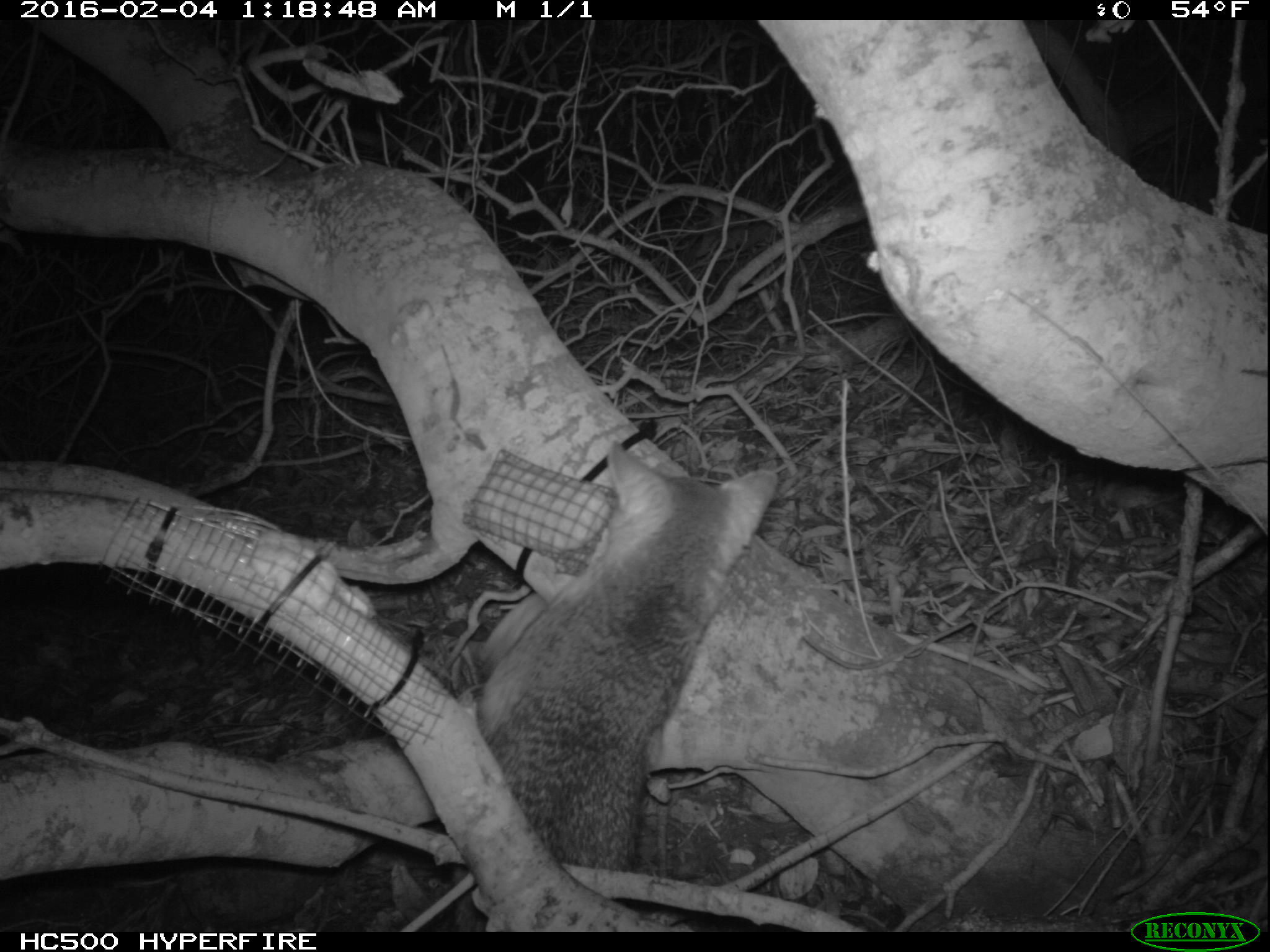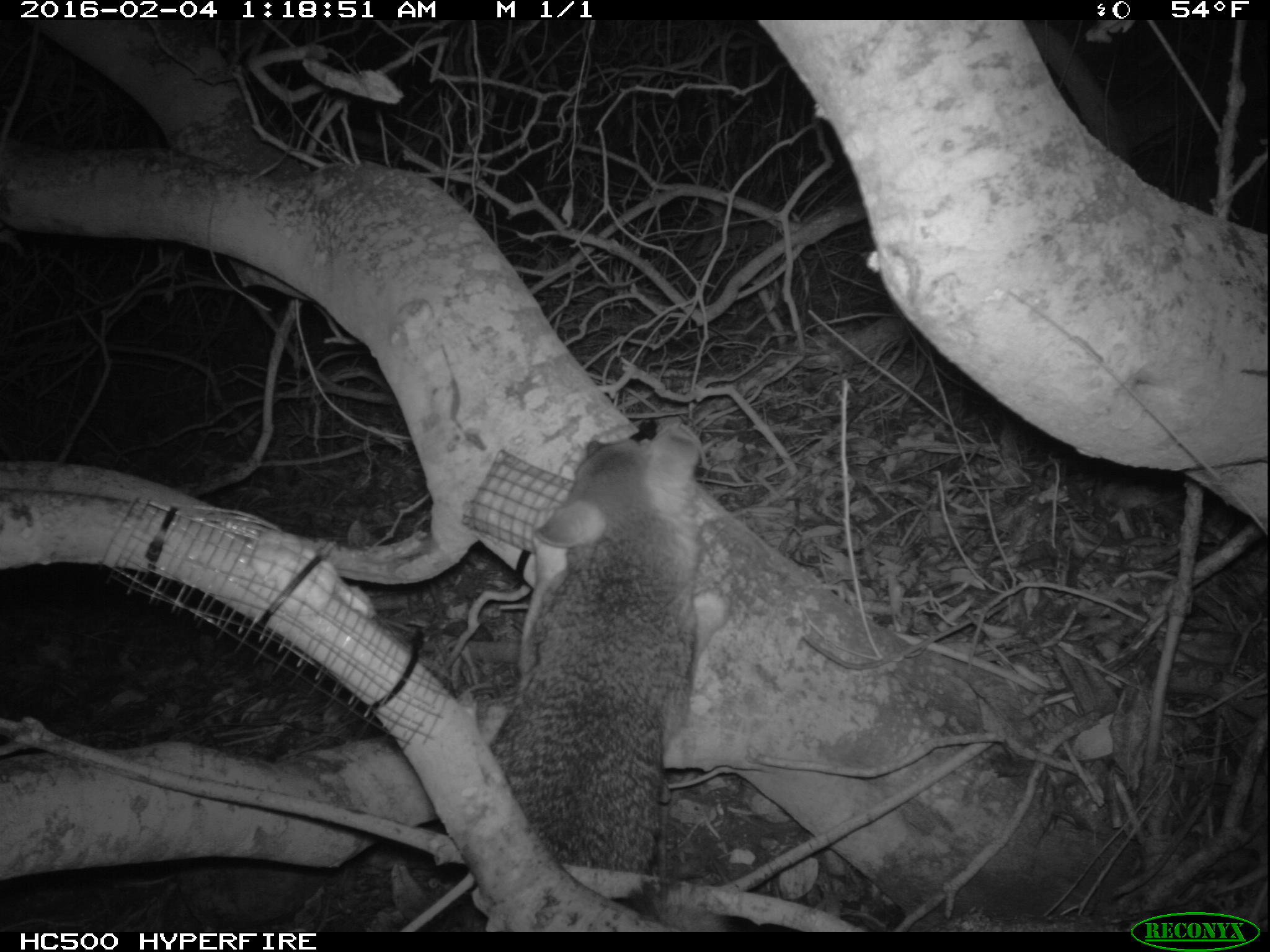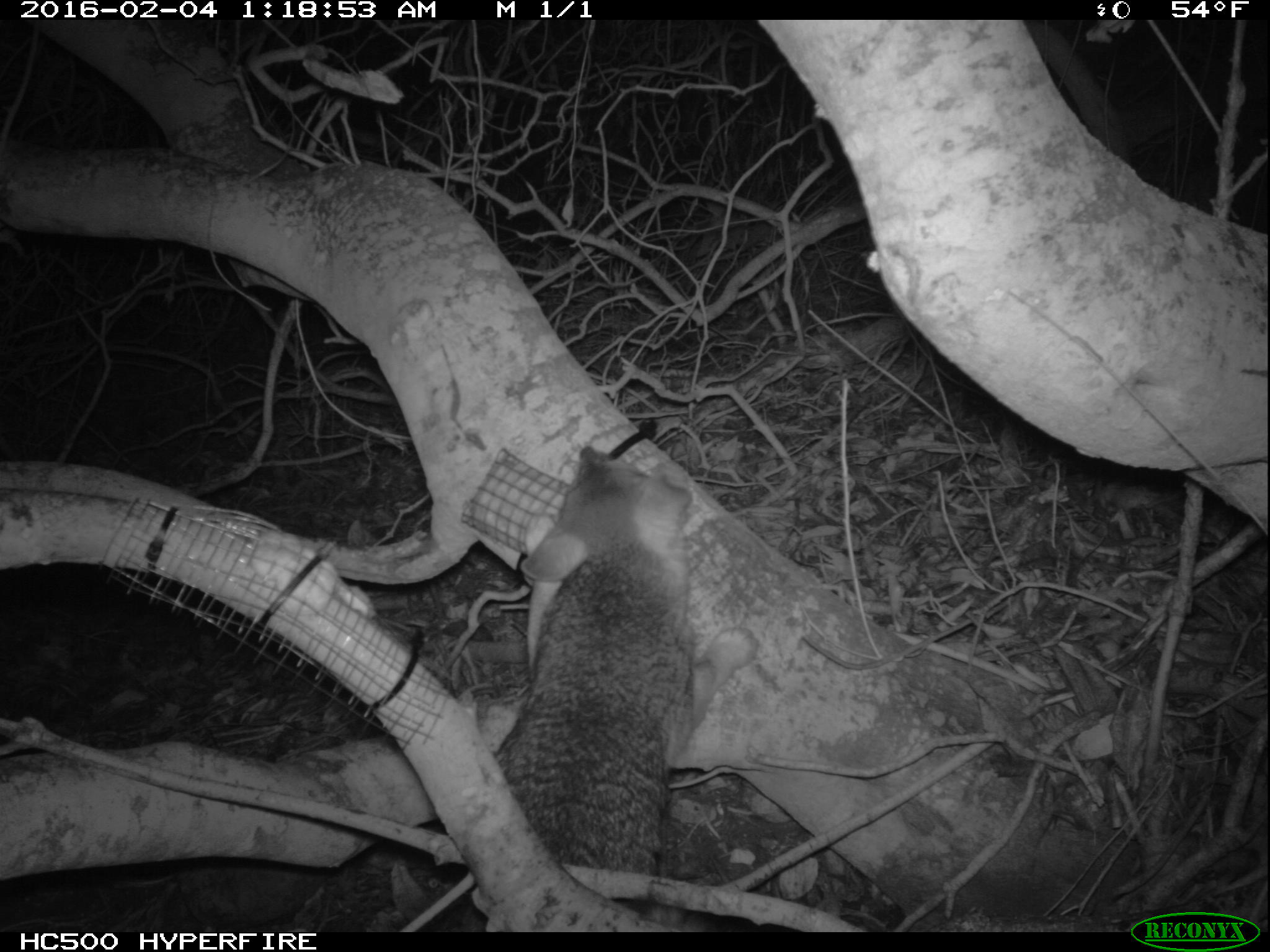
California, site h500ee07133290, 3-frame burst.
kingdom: Animalia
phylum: Chordata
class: Mammalia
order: Carnivora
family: Canidae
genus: Urocyon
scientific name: Urocyon littoralis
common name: island fox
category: fox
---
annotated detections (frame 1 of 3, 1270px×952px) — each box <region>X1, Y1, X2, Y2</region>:
fox: <region>452, 439, 778, 932</region>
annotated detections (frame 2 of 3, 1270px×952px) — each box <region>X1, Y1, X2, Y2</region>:
fox: <region>490, 420, 703, 931</region>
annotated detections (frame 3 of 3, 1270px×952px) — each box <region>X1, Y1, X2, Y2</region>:
fox: <region>482, 444, 758, 929</region>